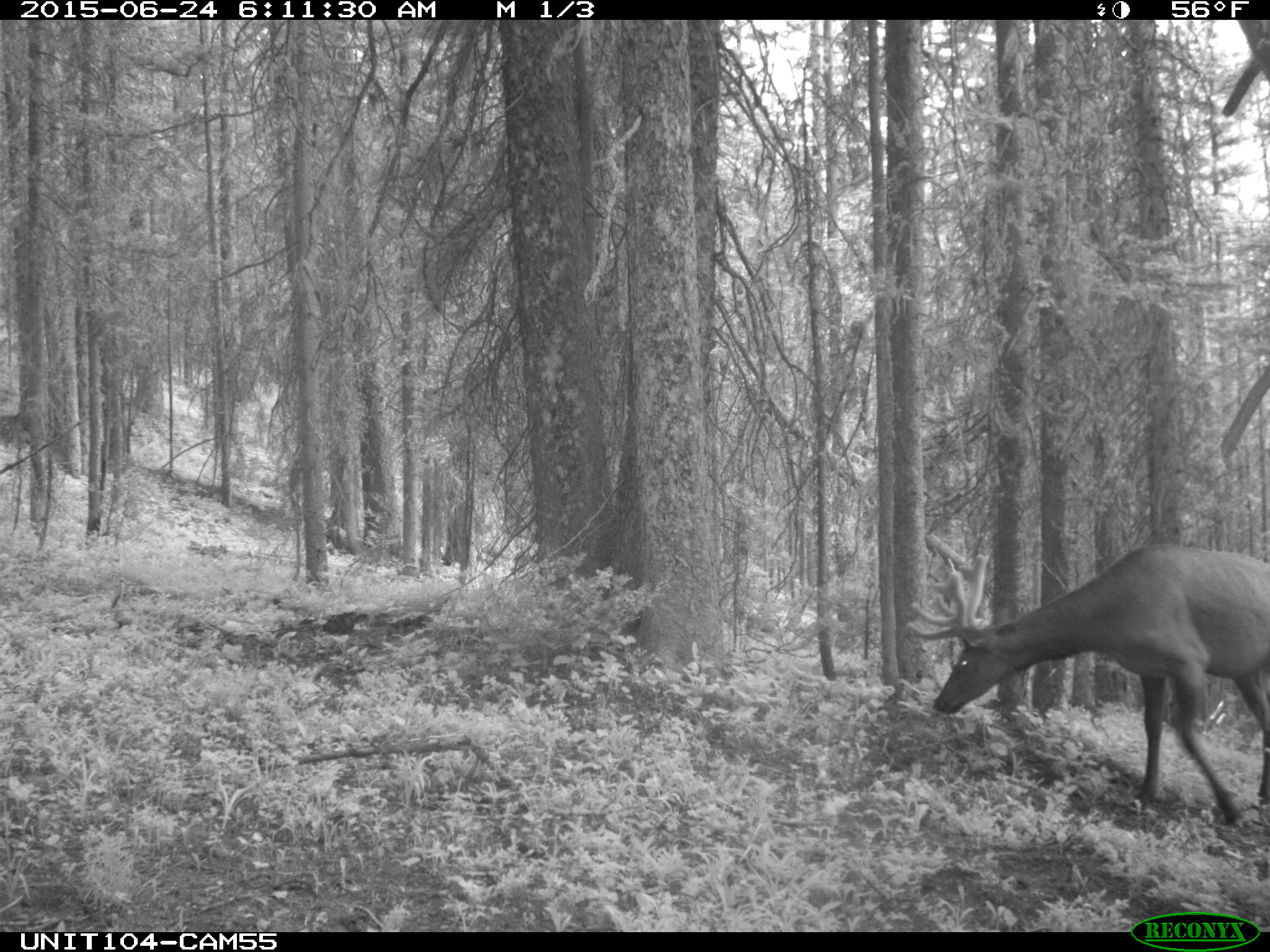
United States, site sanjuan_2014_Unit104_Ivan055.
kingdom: Animalia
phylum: Chordata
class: Mammalia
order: Artiodactyla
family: Cervidae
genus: Cervus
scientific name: Cervus elaphus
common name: red deer